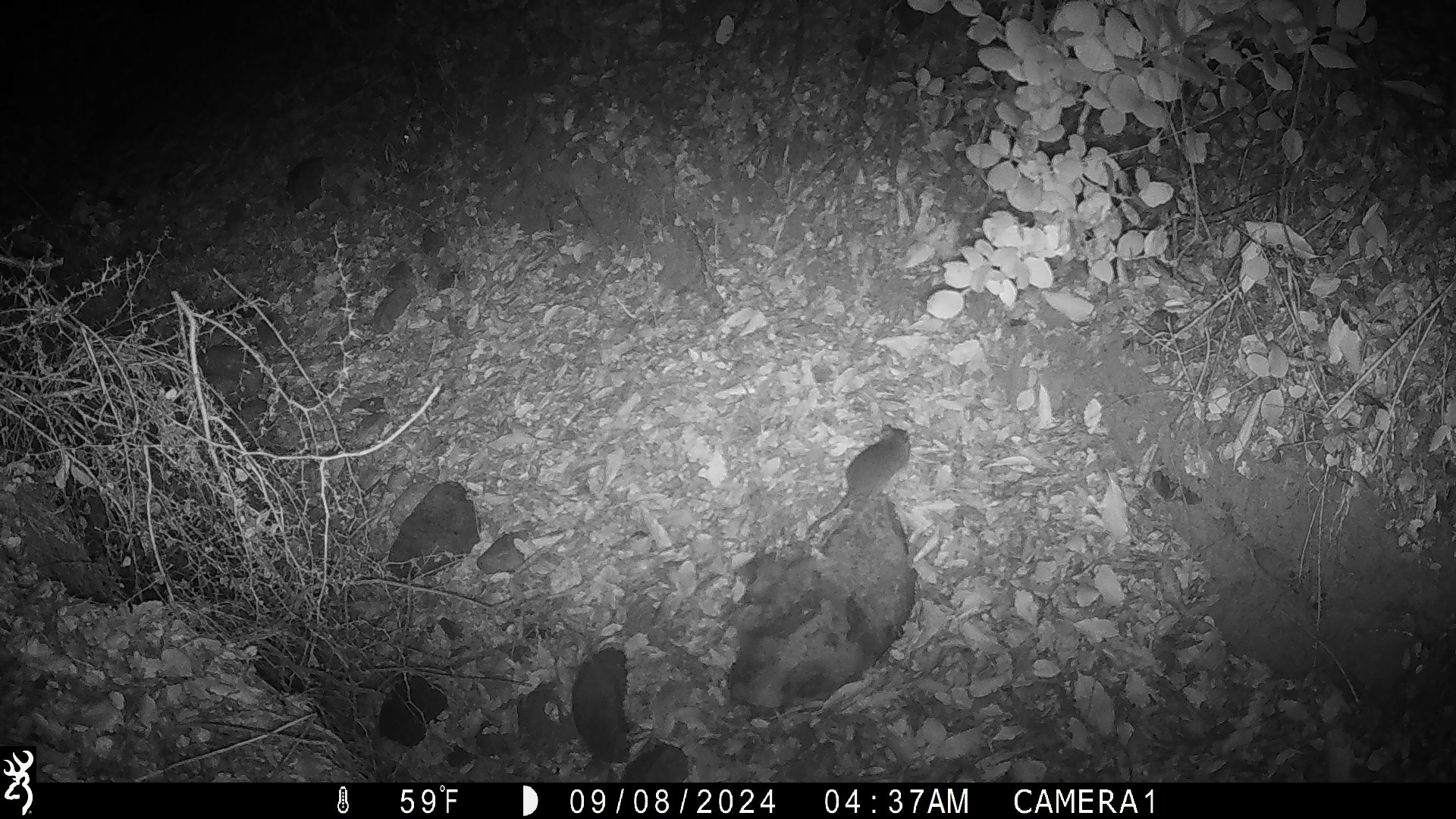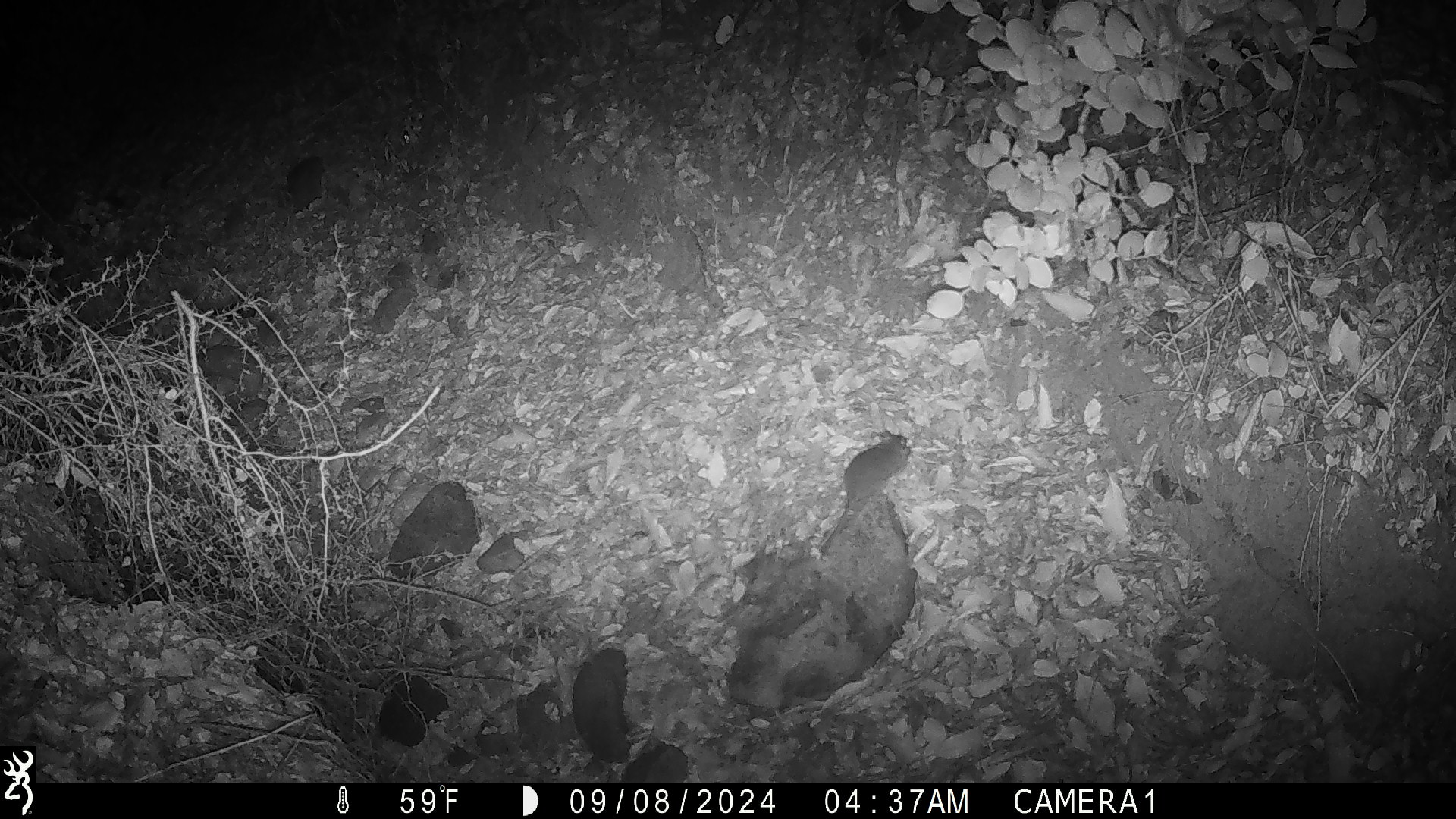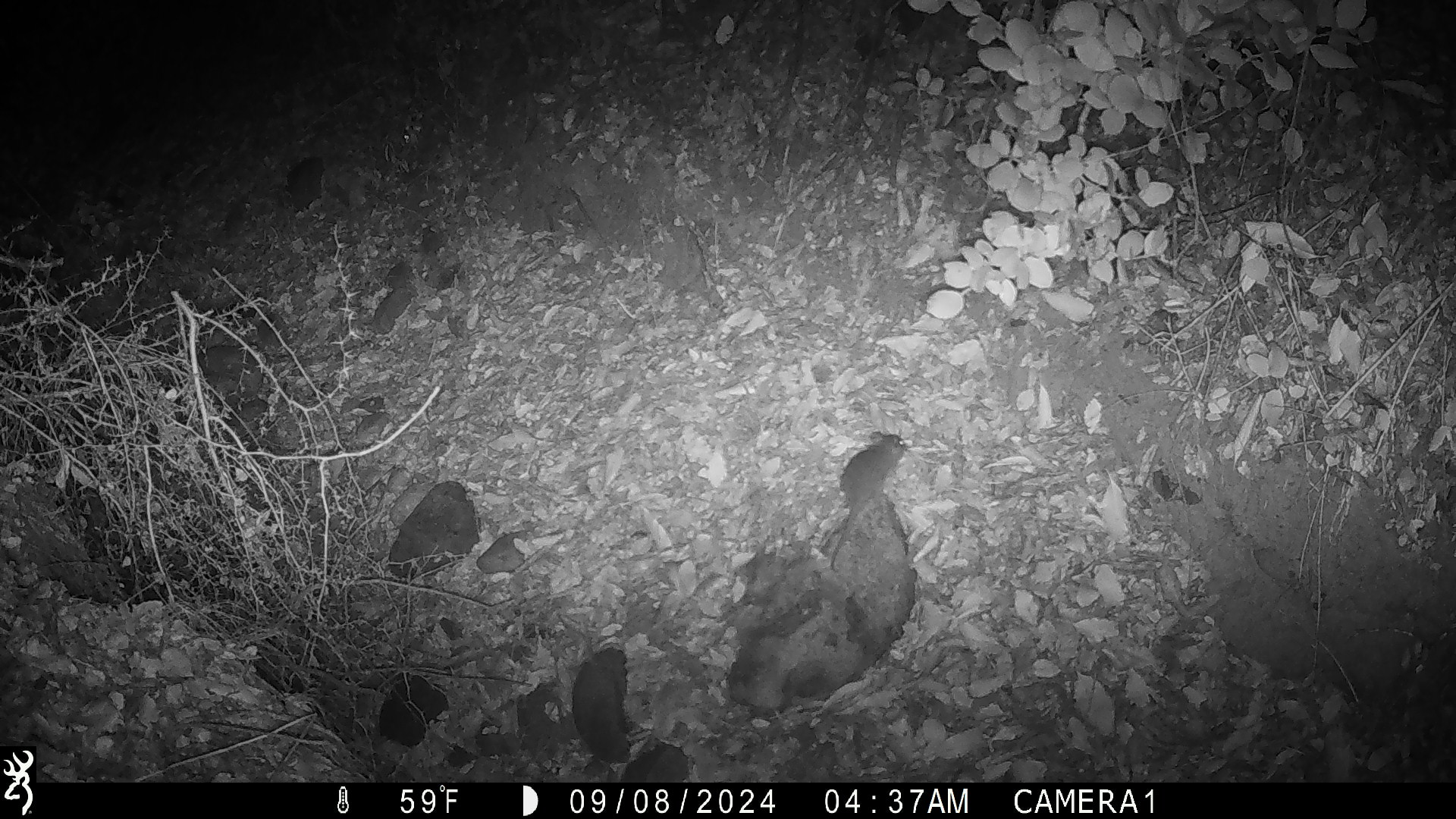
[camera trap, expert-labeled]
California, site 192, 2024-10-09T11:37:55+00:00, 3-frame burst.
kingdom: Animalia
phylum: Chordata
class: Mammalia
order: Rodentia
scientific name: Rodentia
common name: mouse or rat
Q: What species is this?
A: Mouse or rat (Rodentia).